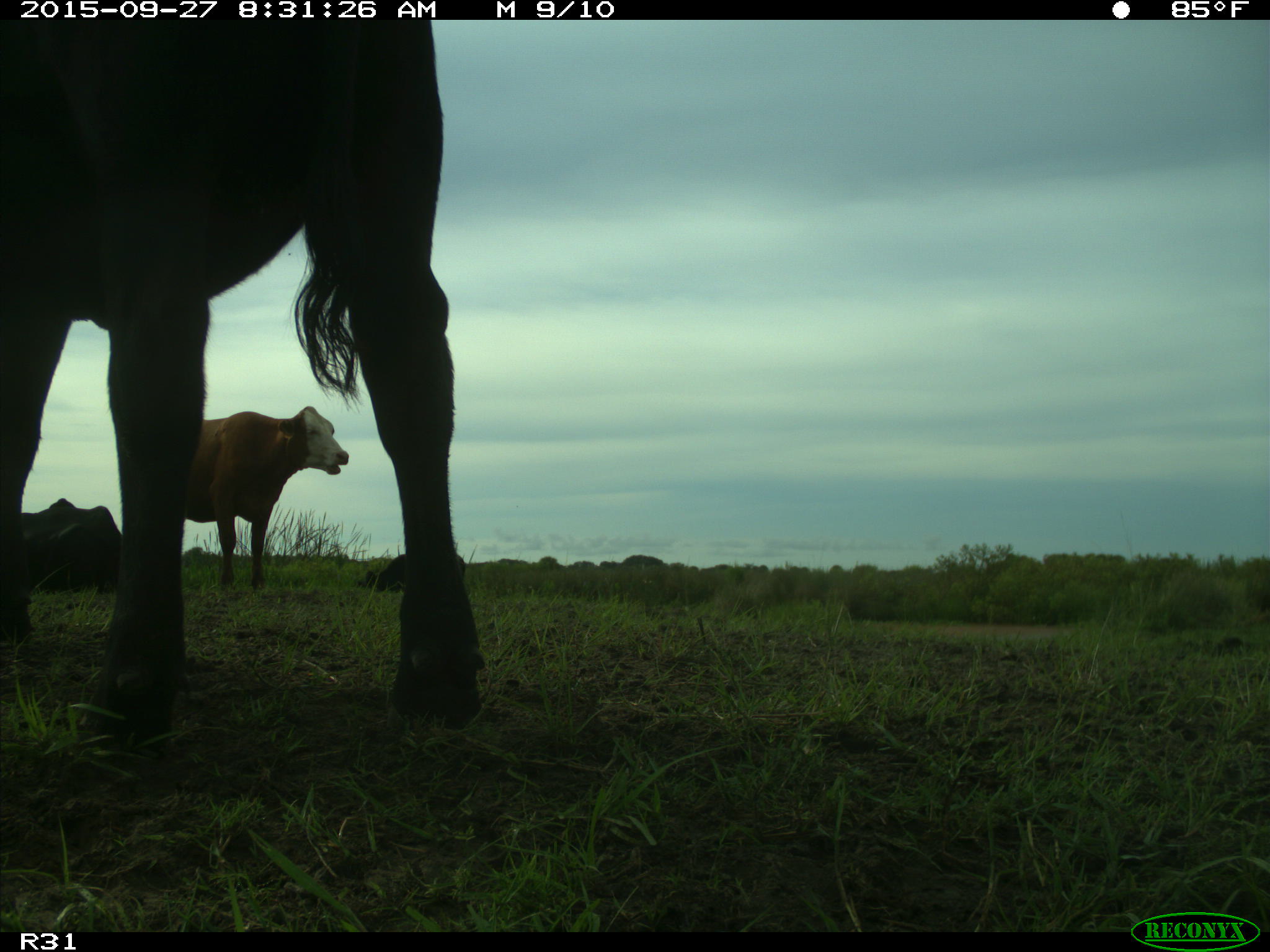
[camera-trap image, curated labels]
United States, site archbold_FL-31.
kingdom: Animalia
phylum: Chordata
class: Mammalia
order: Artiodactyla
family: Bovidae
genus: Bos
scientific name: Bos taurus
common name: domestic cow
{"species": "Bos taurus (domestic cow)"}